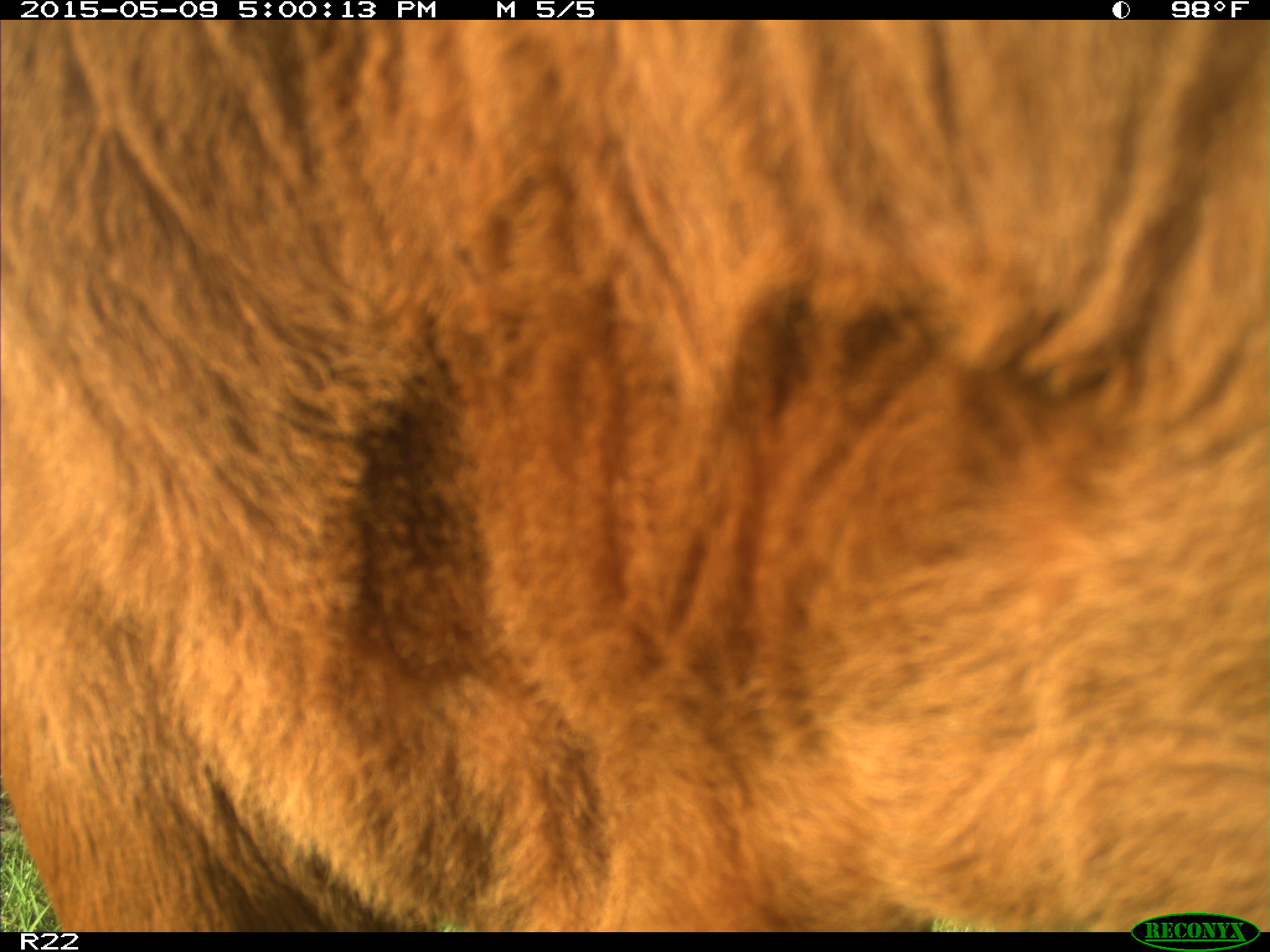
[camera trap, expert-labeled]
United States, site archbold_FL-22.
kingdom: Animalia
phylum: Chordata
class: Mammalia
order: Artiodactyla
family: Bovidae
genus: Bos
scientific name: Bos taurus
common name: domestic cow